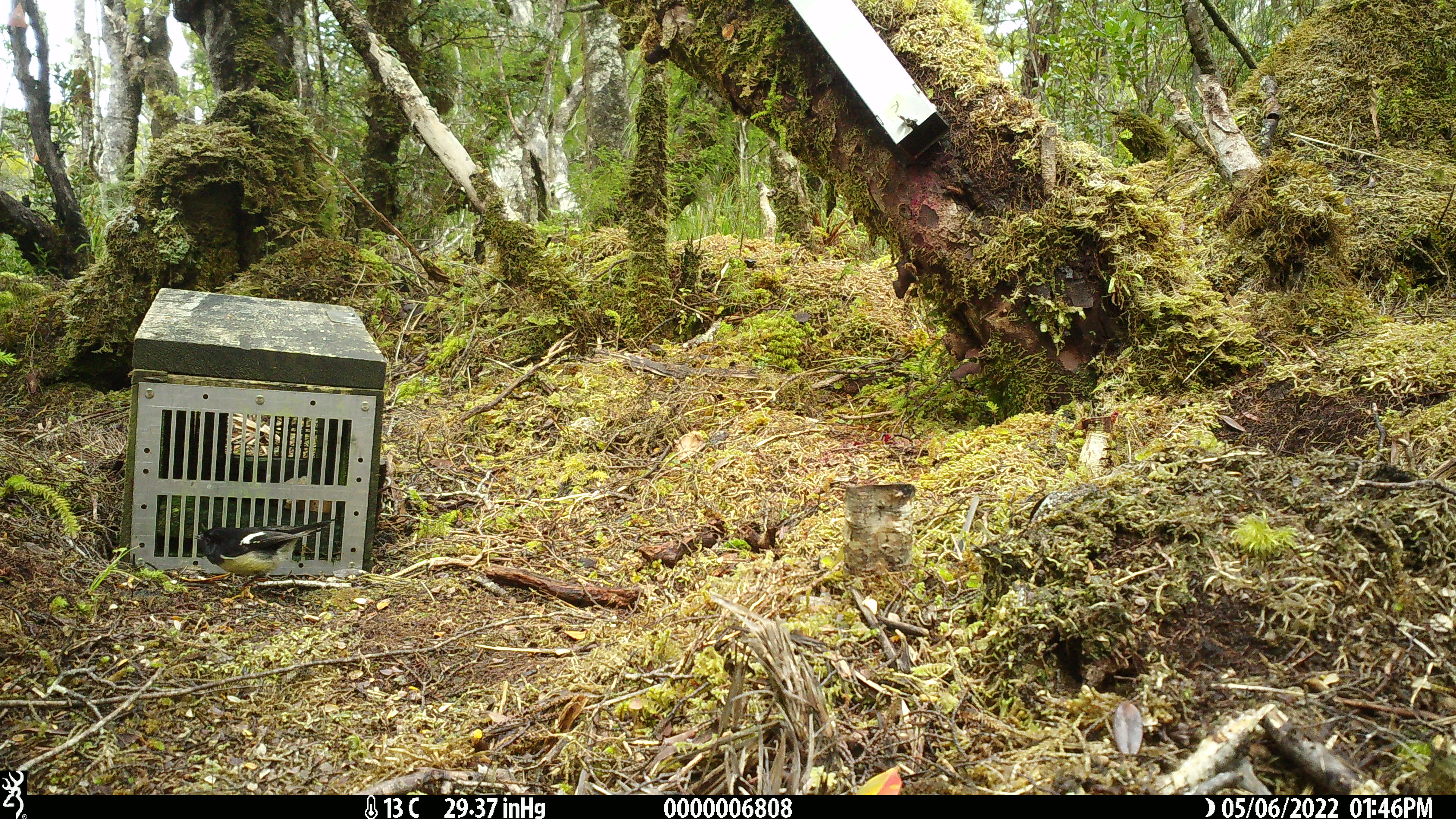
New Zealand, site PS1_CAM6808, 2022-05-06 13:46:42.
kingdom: Animalia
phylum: Chordata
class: Aves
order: Passeriformes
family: Petroicidae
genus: Petroica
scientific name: Petroica macrocephala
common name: tomtit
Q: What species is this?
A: Tomtit (Petroica macrocephala).